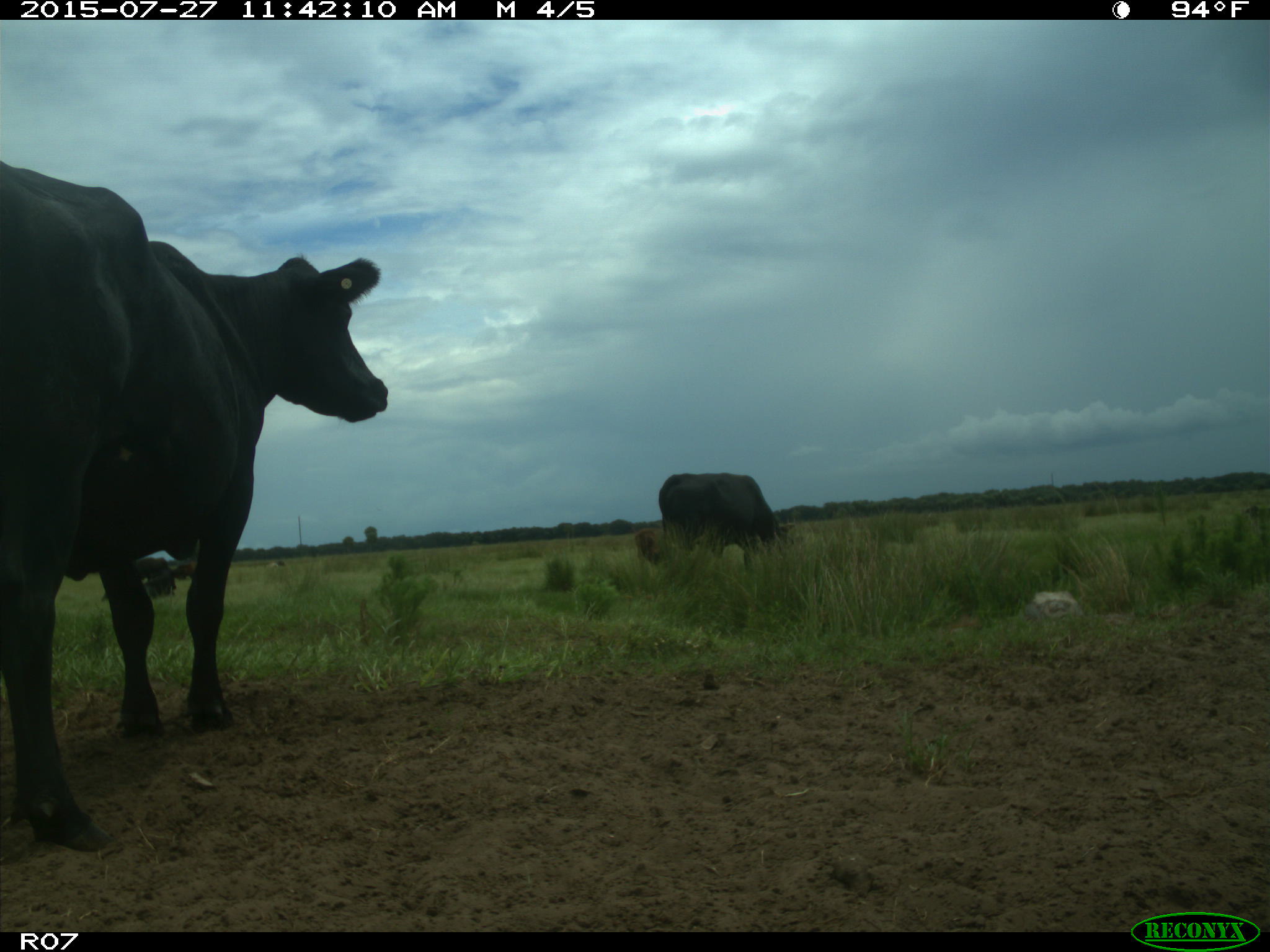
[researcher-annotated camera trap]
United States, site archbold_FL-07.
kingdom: Animalia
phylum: Chordata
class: Mammalia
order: Artiodactyla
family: Bovidae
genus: Bos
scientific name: Bos taurus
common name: domestic cow